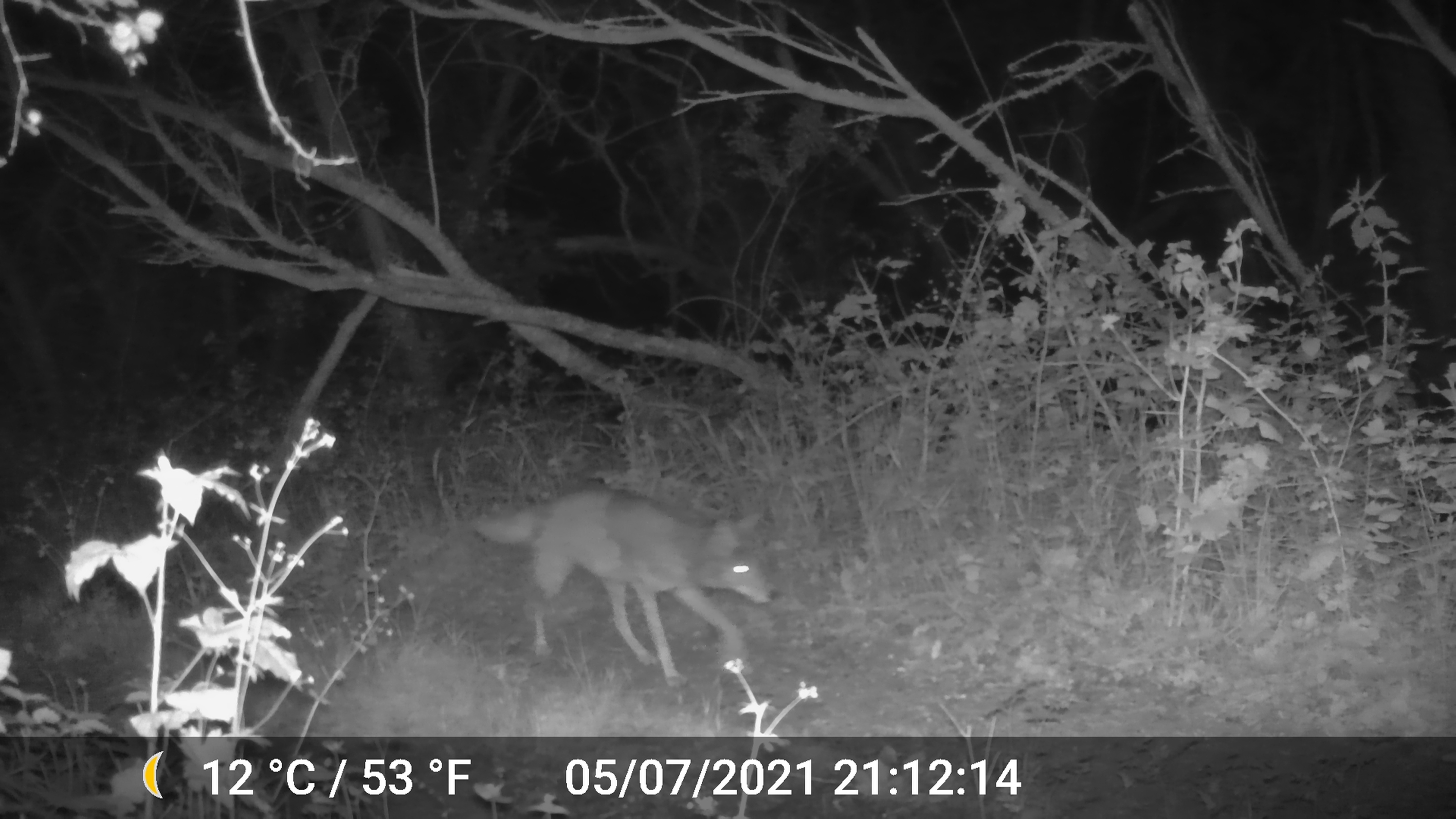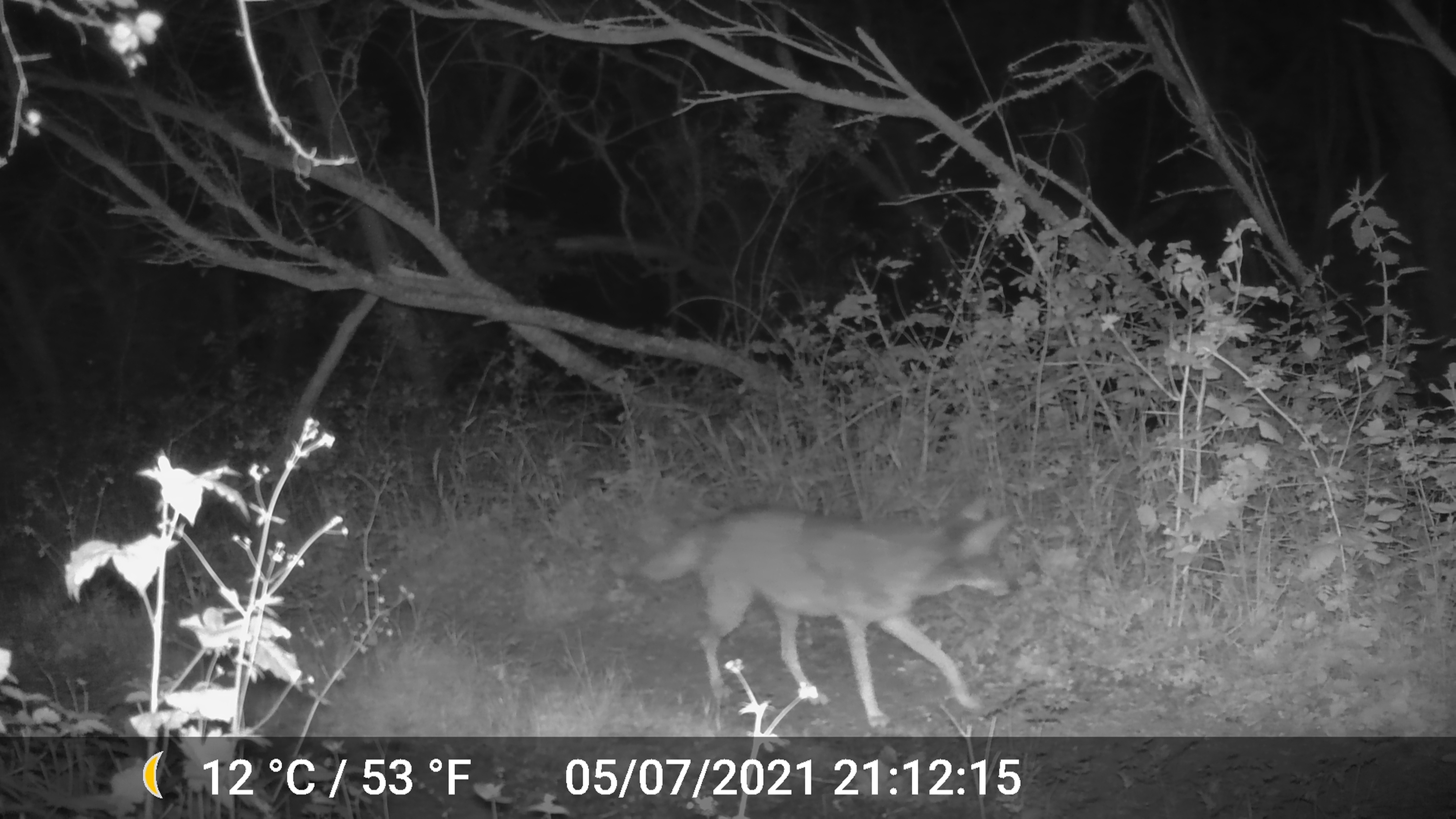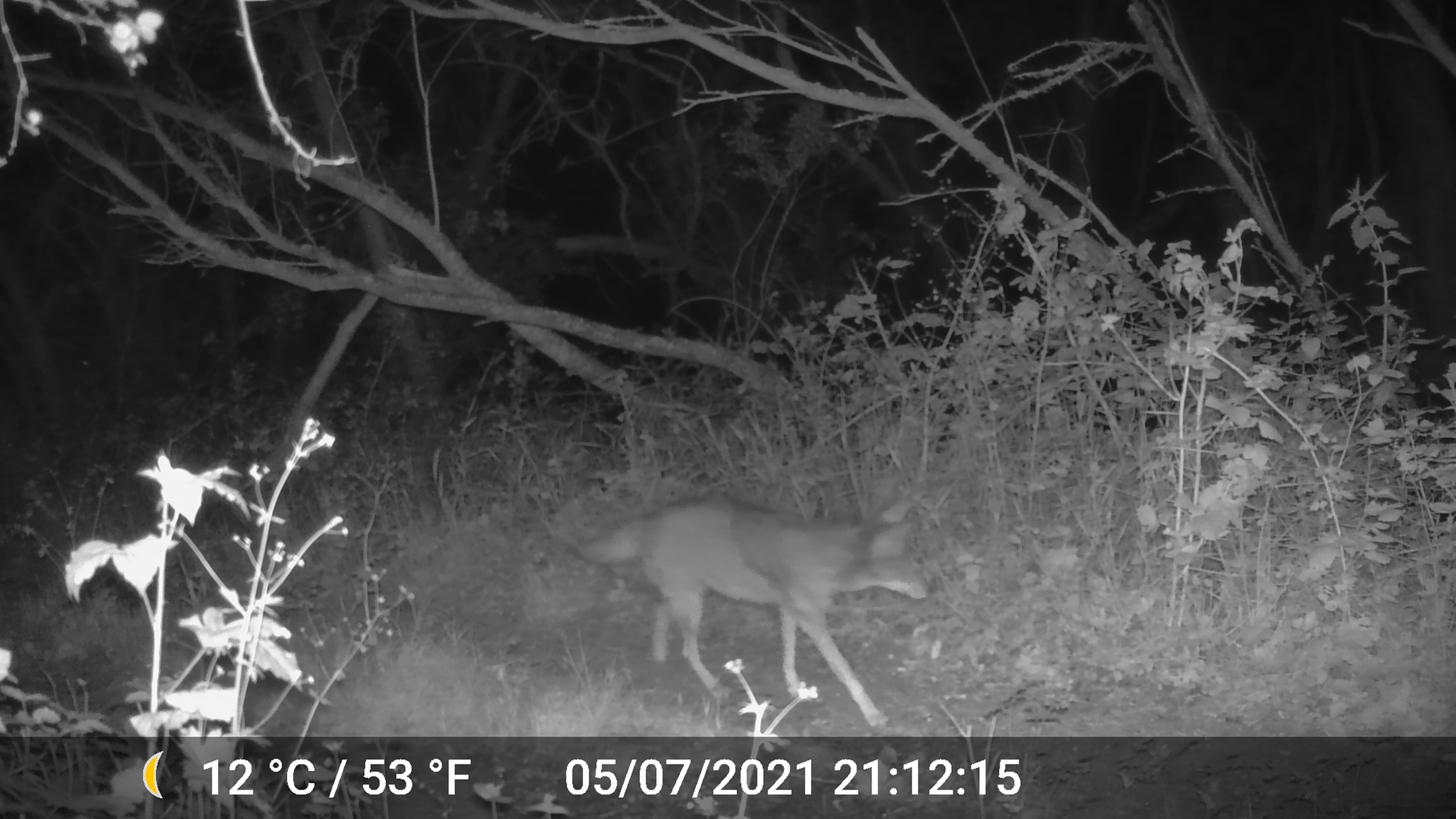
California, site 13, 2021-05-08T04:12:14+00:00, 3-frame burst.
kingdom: Animalia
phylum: Chordata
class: Mammalia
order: Carnivora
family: Canidae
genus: Canis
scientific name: Canis latrans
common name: coyote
Coyote (Canis latrans).